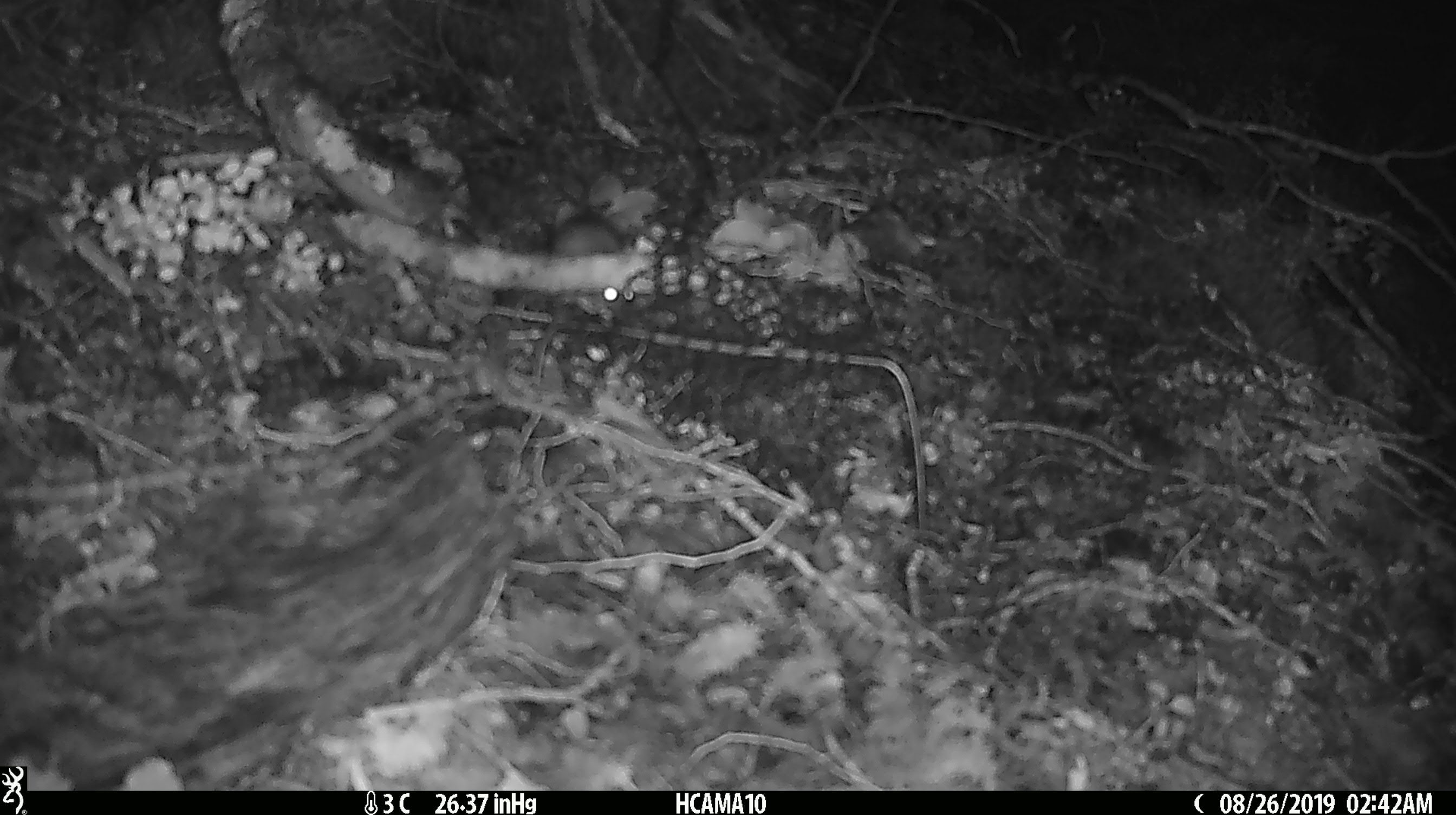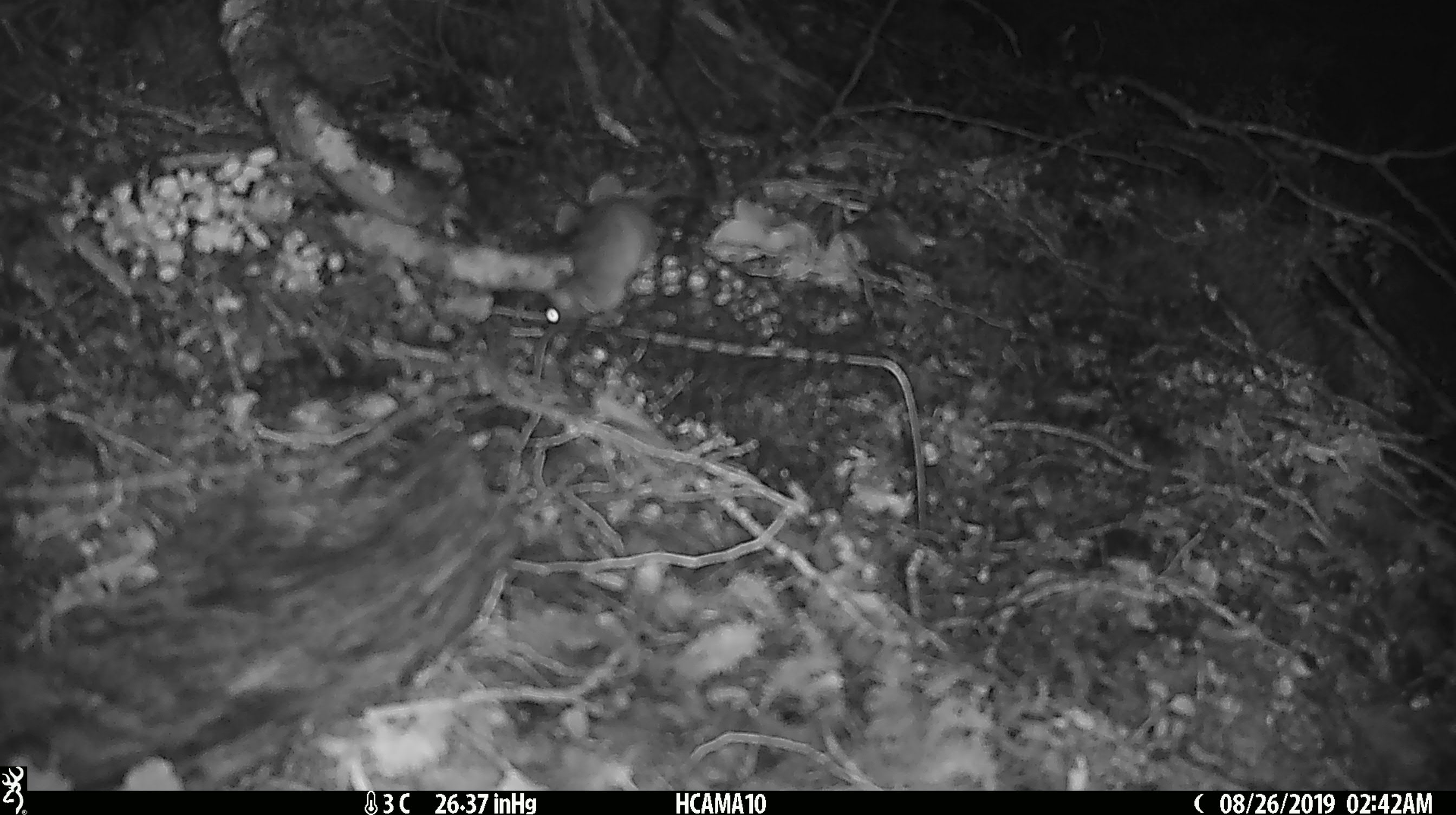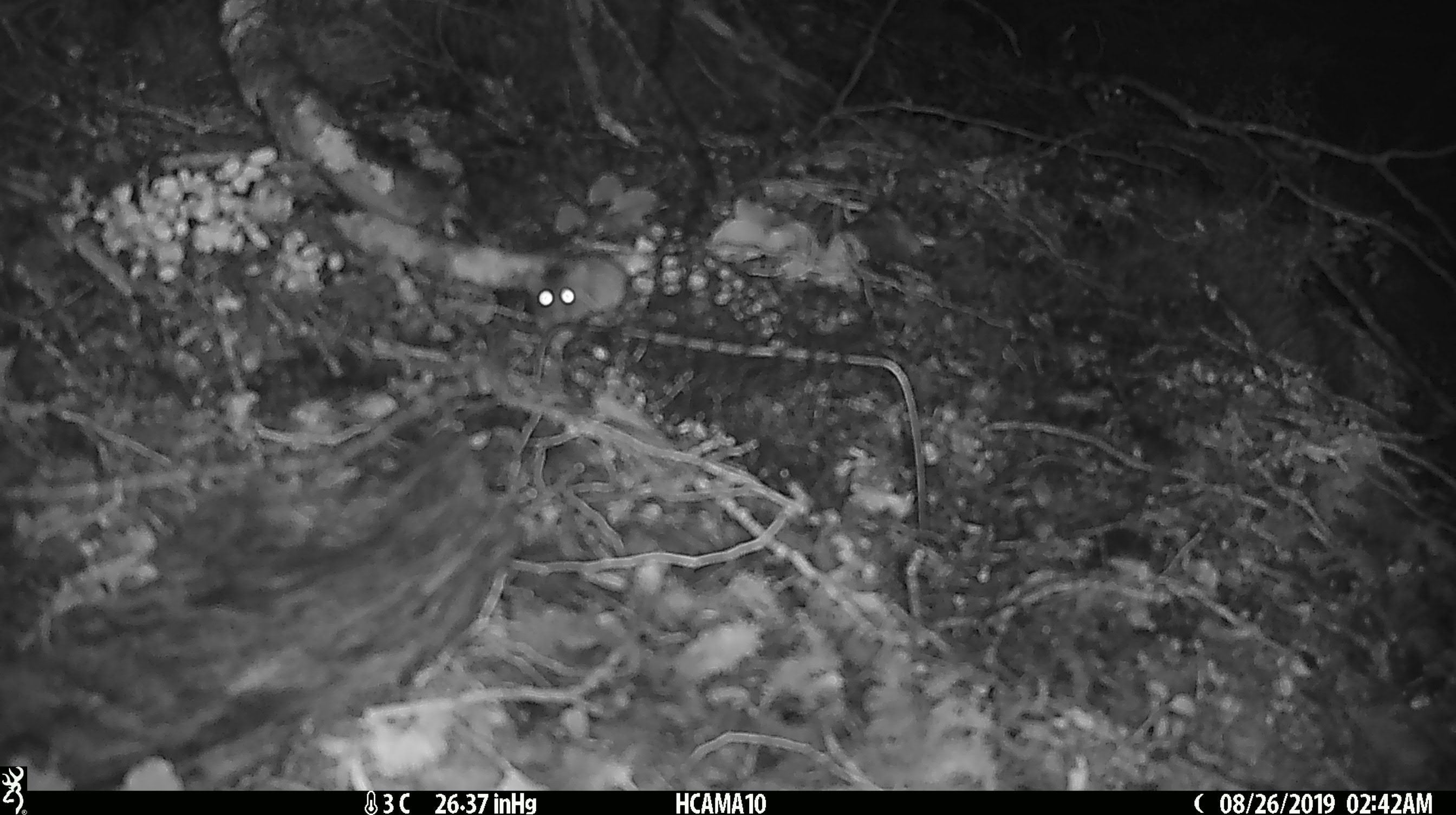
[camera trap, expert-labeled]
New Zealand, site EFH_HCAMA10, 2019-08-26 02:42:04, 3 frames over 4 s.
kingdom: Animalia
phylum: Chordata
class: Mammalia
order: Rodentia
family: Muridae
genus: Mus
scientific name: Mus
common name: mouse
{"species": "mouse (Mus)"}